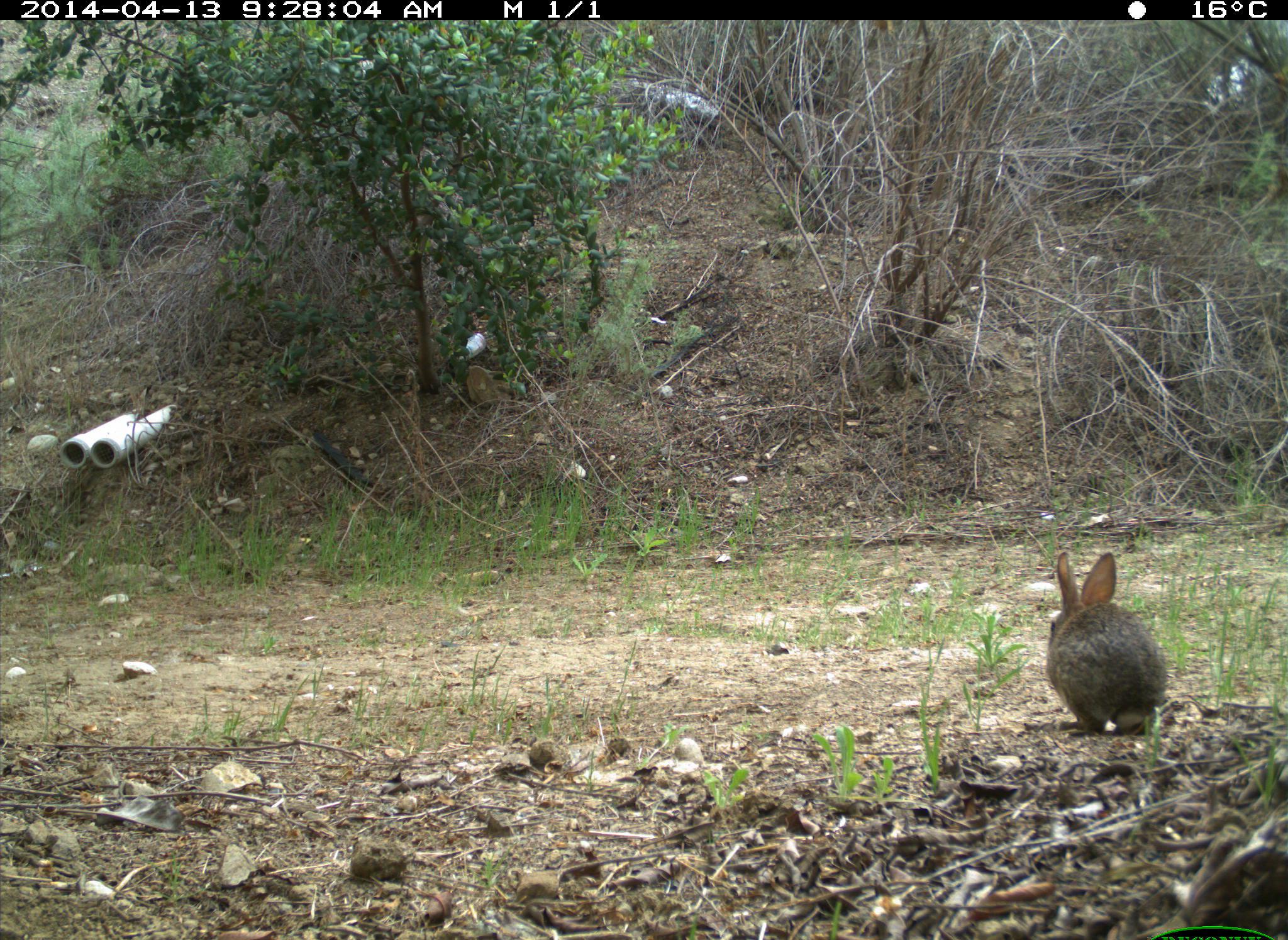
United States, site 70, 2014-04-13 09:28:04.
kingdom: Animalia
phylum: Chordata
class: Mammalia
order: Lagomorpha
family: Leporidae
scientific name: Leporidae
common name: rabbits and hares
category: rabbit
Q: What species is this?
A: Rabbit (rabbits and hares) (Leporidae).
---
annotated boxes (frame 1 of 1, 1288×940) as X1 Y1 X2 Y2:
rabbit: 1041 549 1167 737